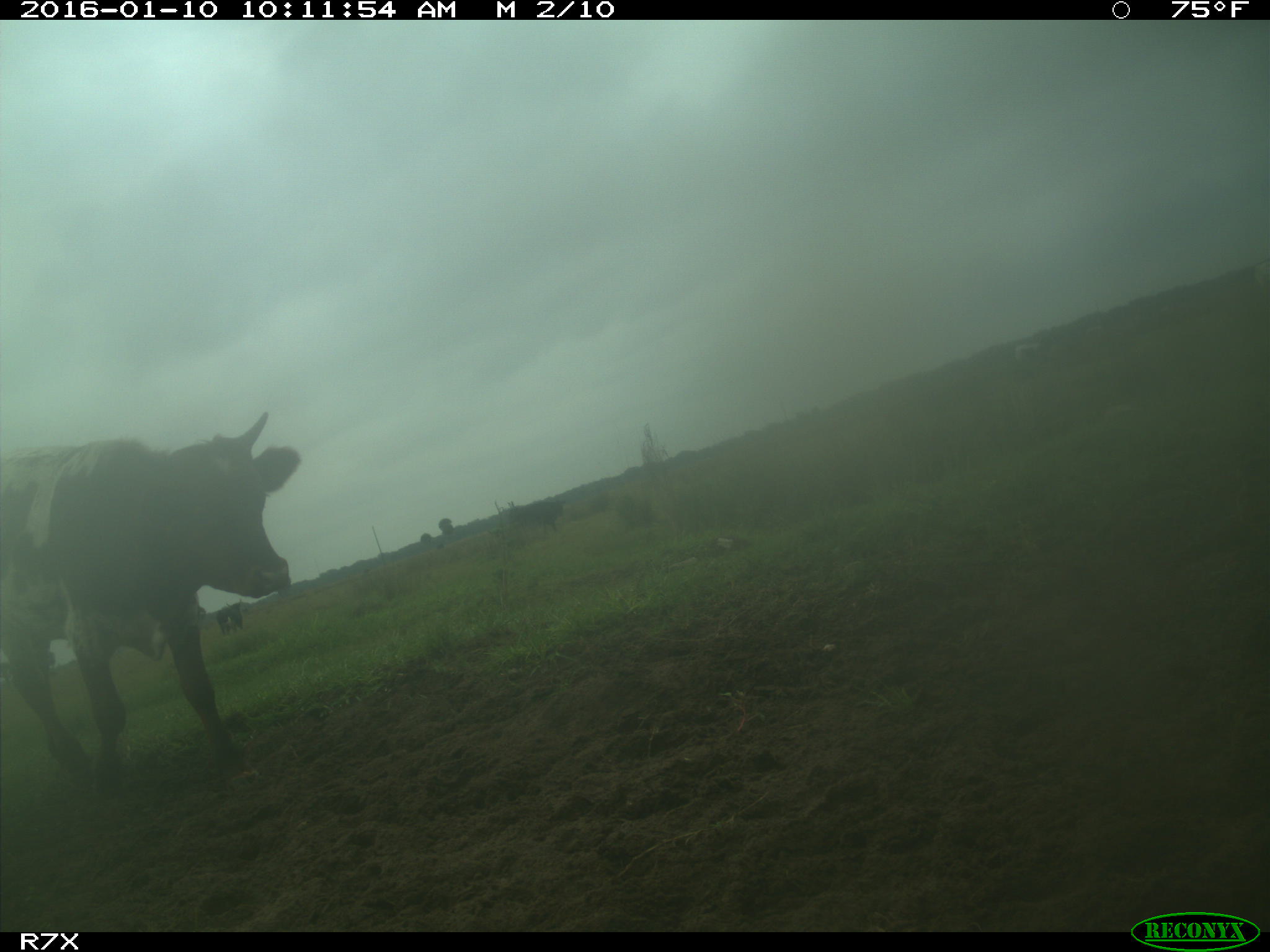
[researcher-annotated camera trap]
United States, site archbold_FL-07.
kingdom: Animalia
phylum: Chordata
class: Mammalia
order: Artiodactyla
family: Bovidae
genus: Bos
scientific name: Bos taurus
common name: domestic cow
Bos taurus (domestic cow).